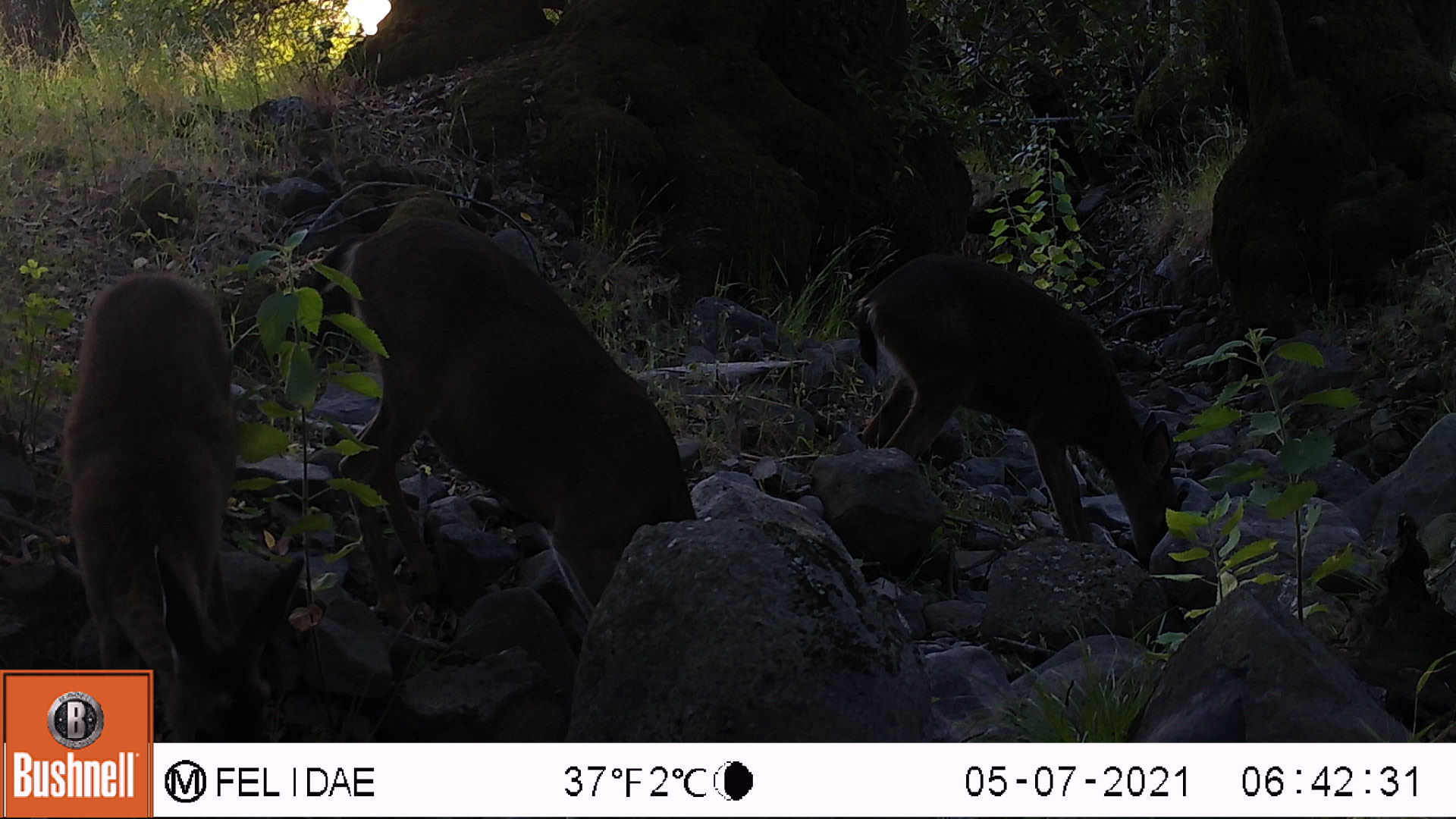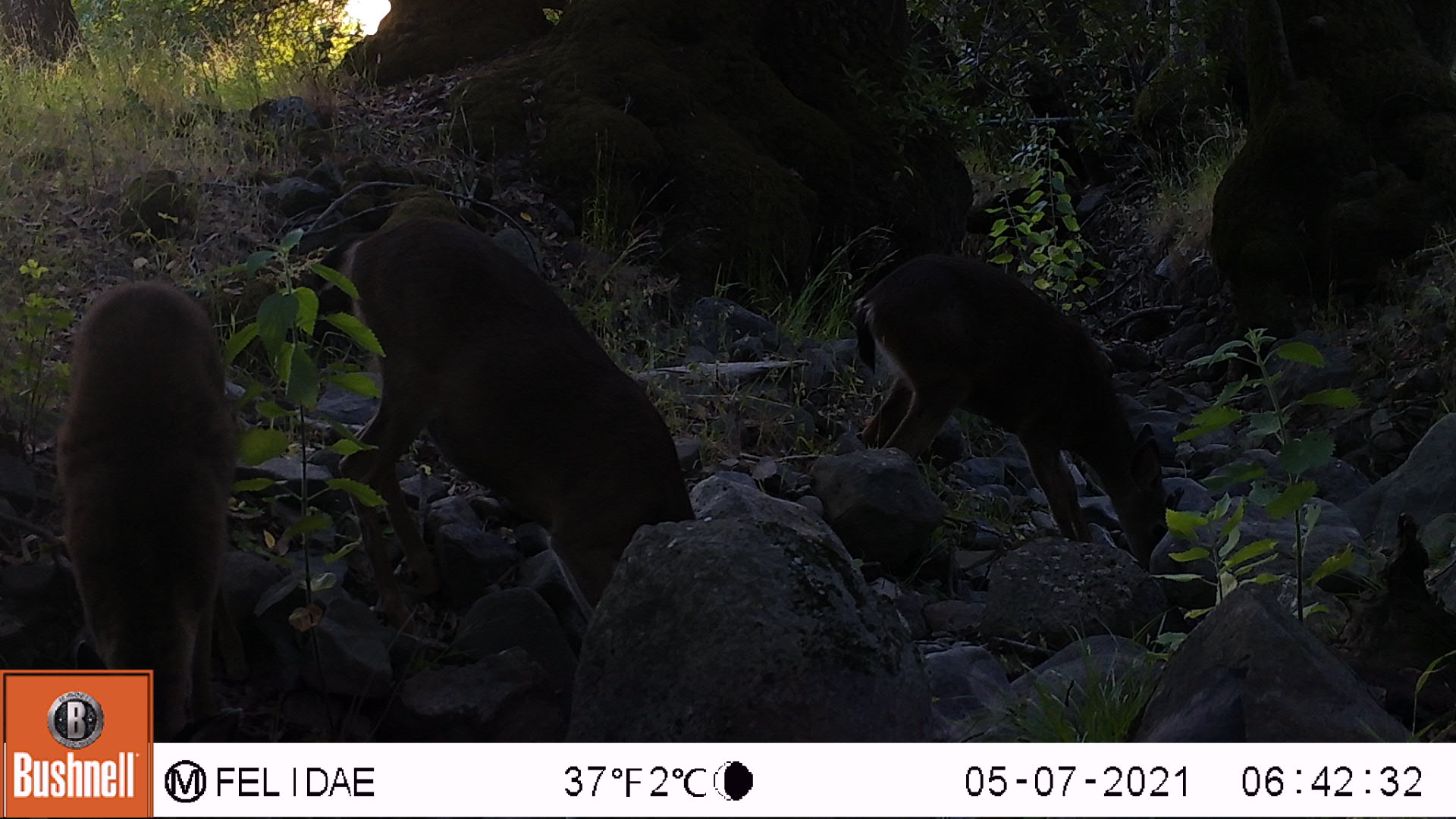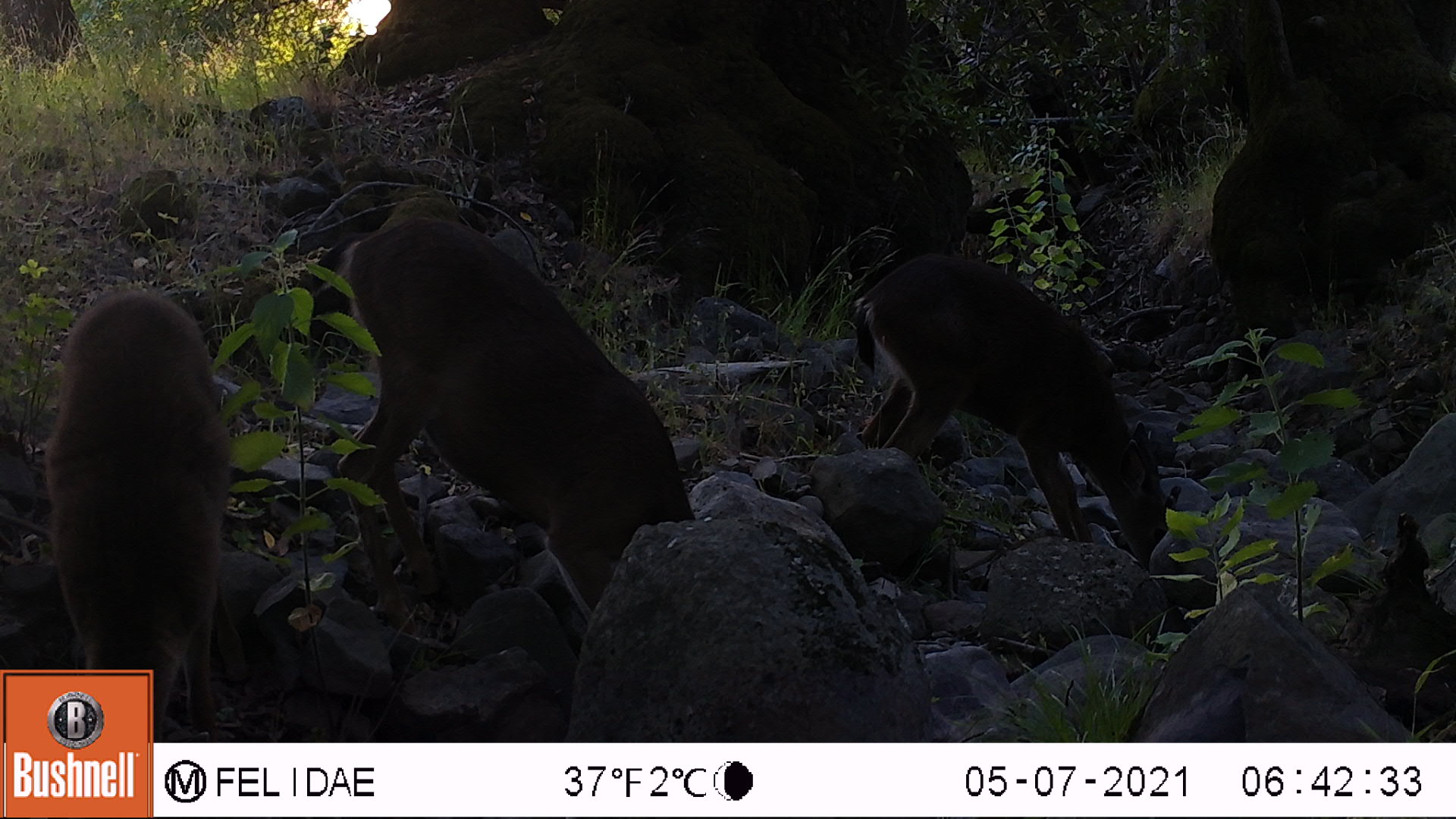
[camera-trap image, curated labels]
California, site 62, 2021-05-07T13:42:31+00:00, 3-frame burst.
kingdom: Animalia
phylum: Chordata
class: Mammalia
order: Artiodactyla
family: Cervidae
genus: Odocoileus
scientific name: Odocoileus hemionus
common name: mule deer